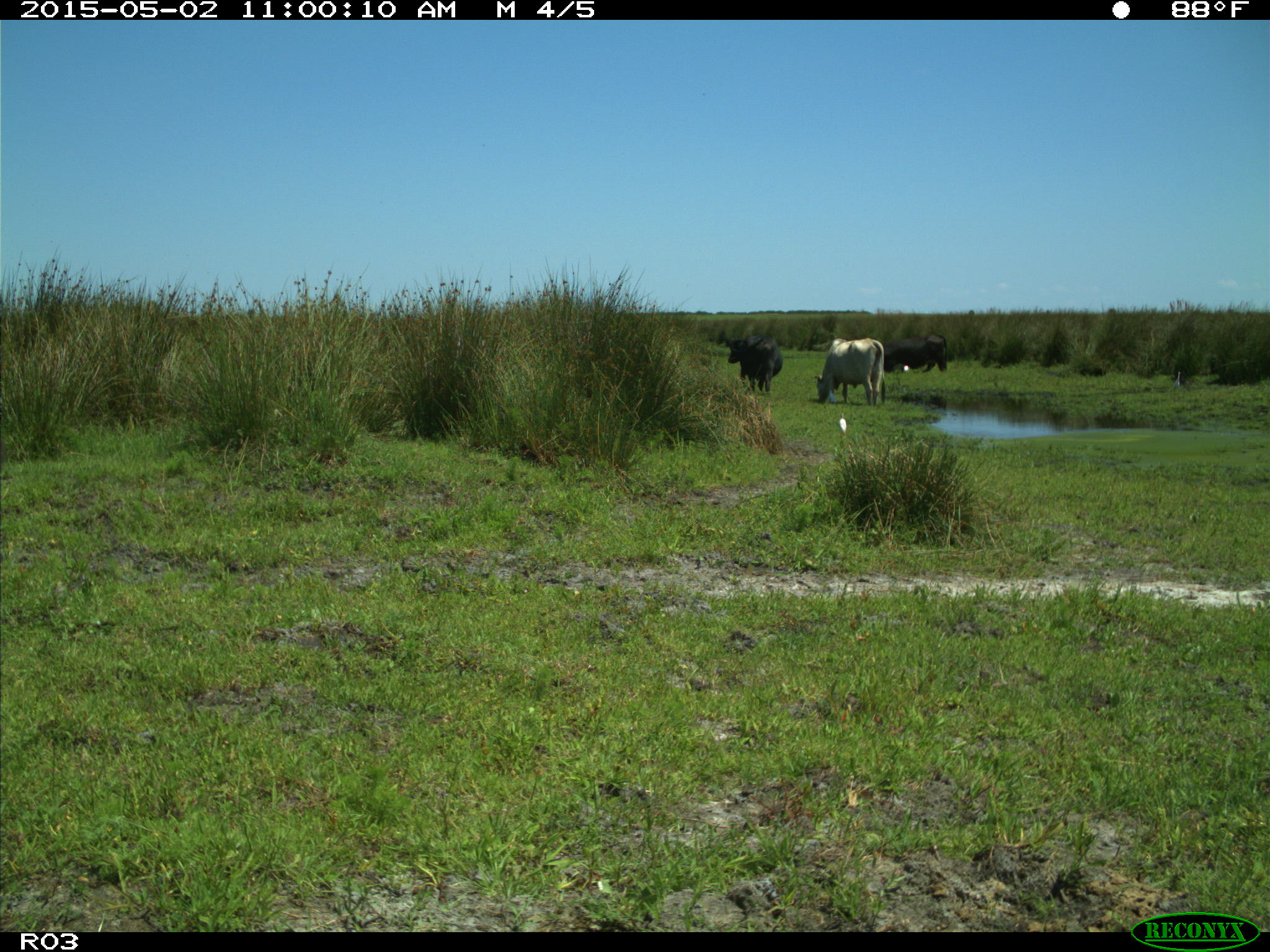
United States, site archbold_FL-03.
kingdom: Animalia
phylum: Chordata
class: Mammalia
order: Artiodactyla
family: Bovidae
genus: Bos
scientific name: Bos taurus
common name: domestic cow